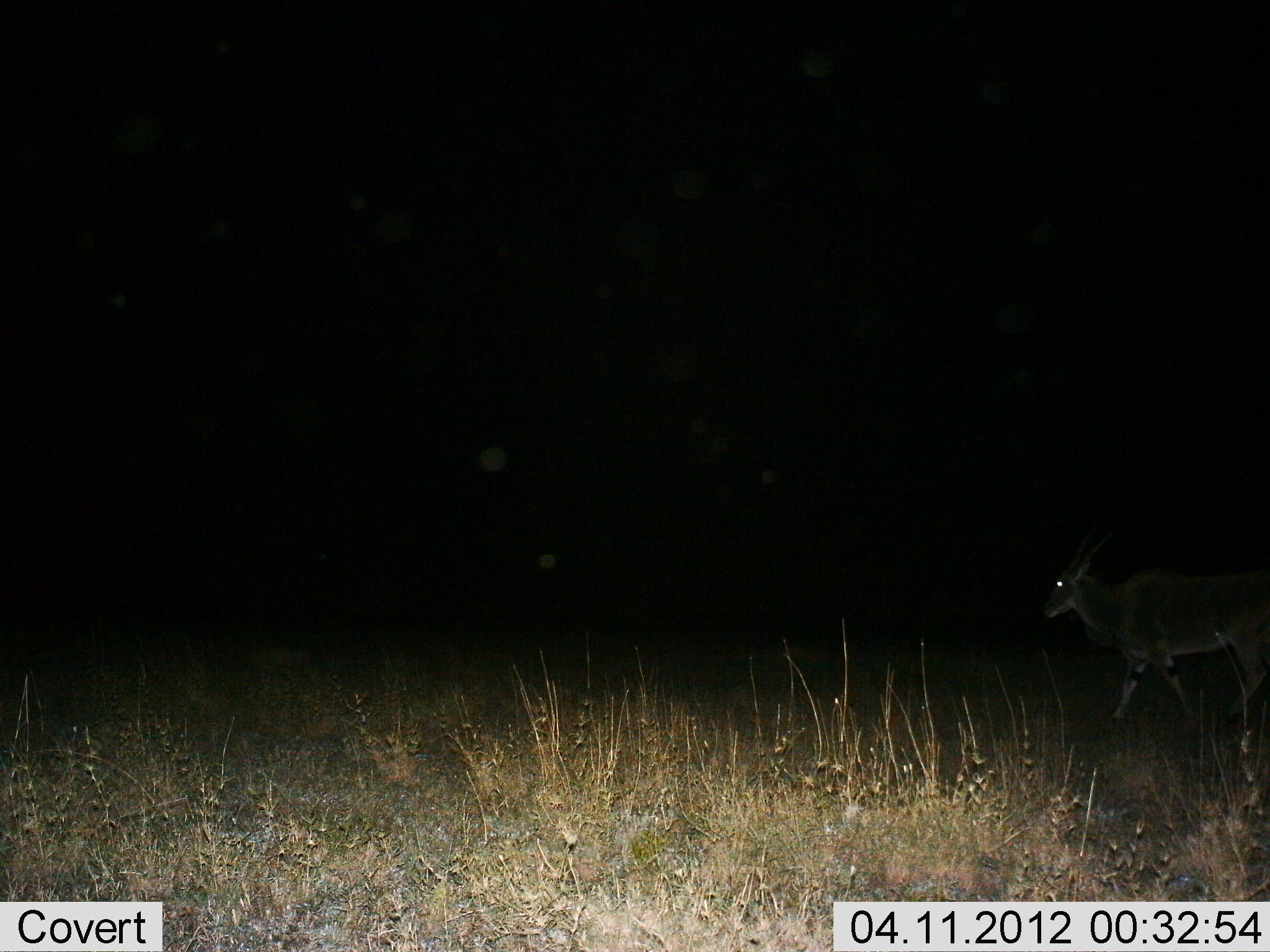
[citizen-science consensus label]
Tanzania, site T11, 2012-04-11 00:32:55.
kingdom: Animalia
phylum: Chordata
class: Mammalia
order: Artiodactyla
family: Bovidae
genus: Tragelaphus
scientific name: Tragelaphus oryx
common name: eland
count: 1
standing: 8%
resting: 0%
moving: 100%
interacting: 0%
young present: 0%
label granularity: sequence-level